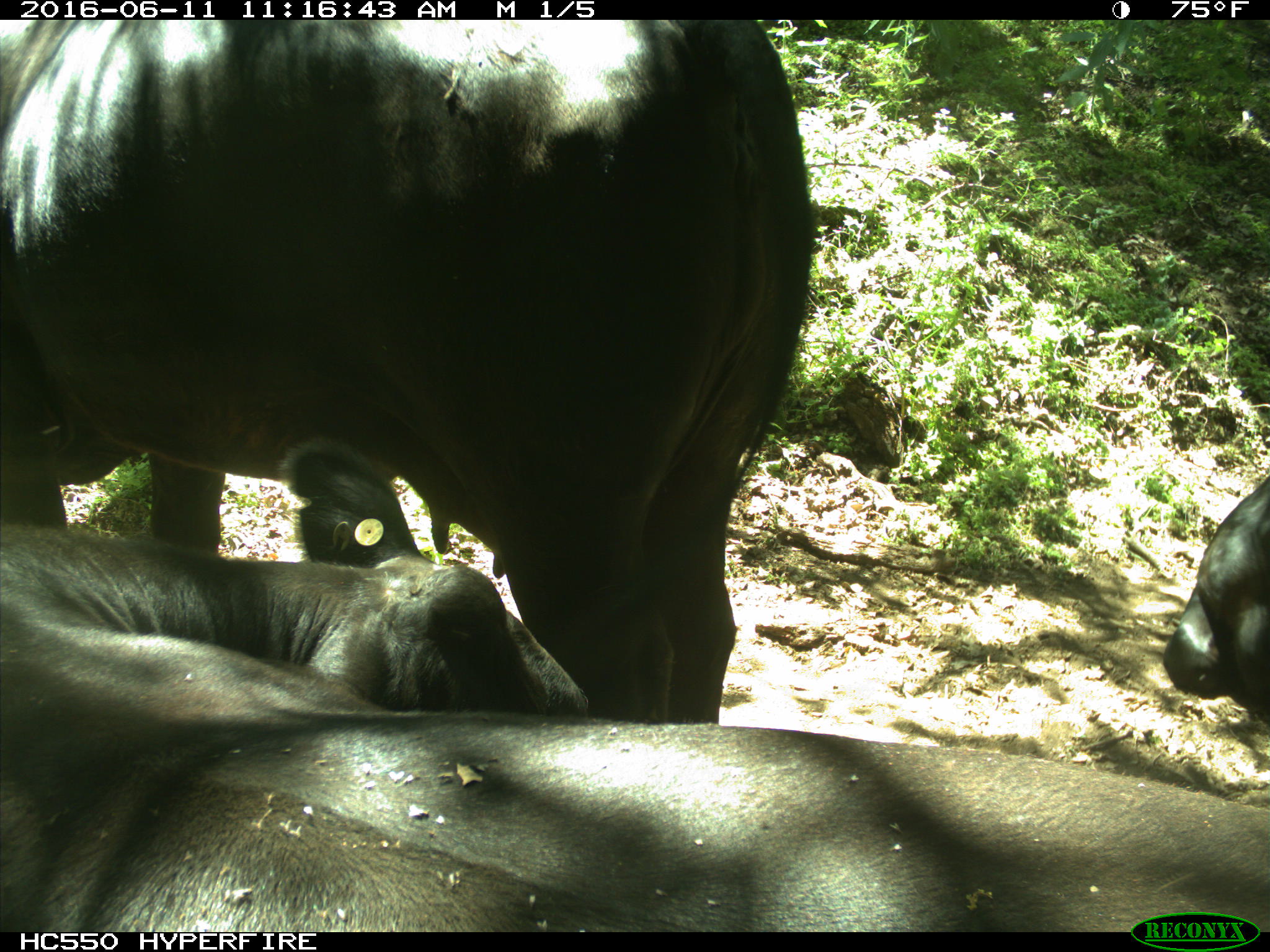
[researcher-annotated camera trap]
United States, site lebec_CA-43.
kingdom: Animalia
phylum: Chordata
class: Mammalia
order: Artiodactyla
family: Bovidae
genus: Bos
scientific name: Bos taurus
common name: domestic cow